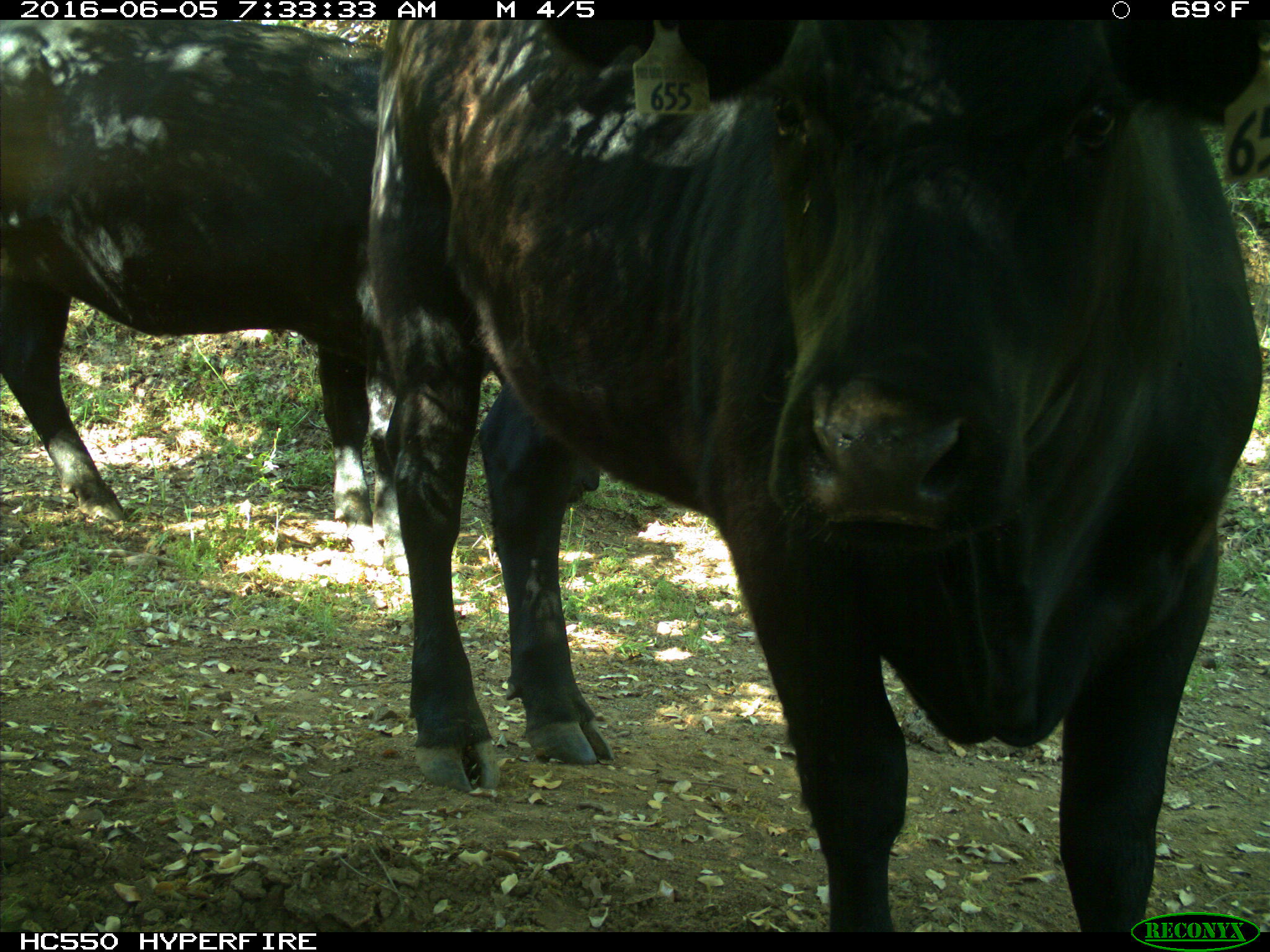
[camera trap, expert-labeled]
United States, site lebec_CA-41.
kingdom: Animalia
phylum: Chordata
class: Mammalia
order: Artiodactyla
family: Bovidae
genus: Bos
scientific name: Bos taurus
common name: domestic cow